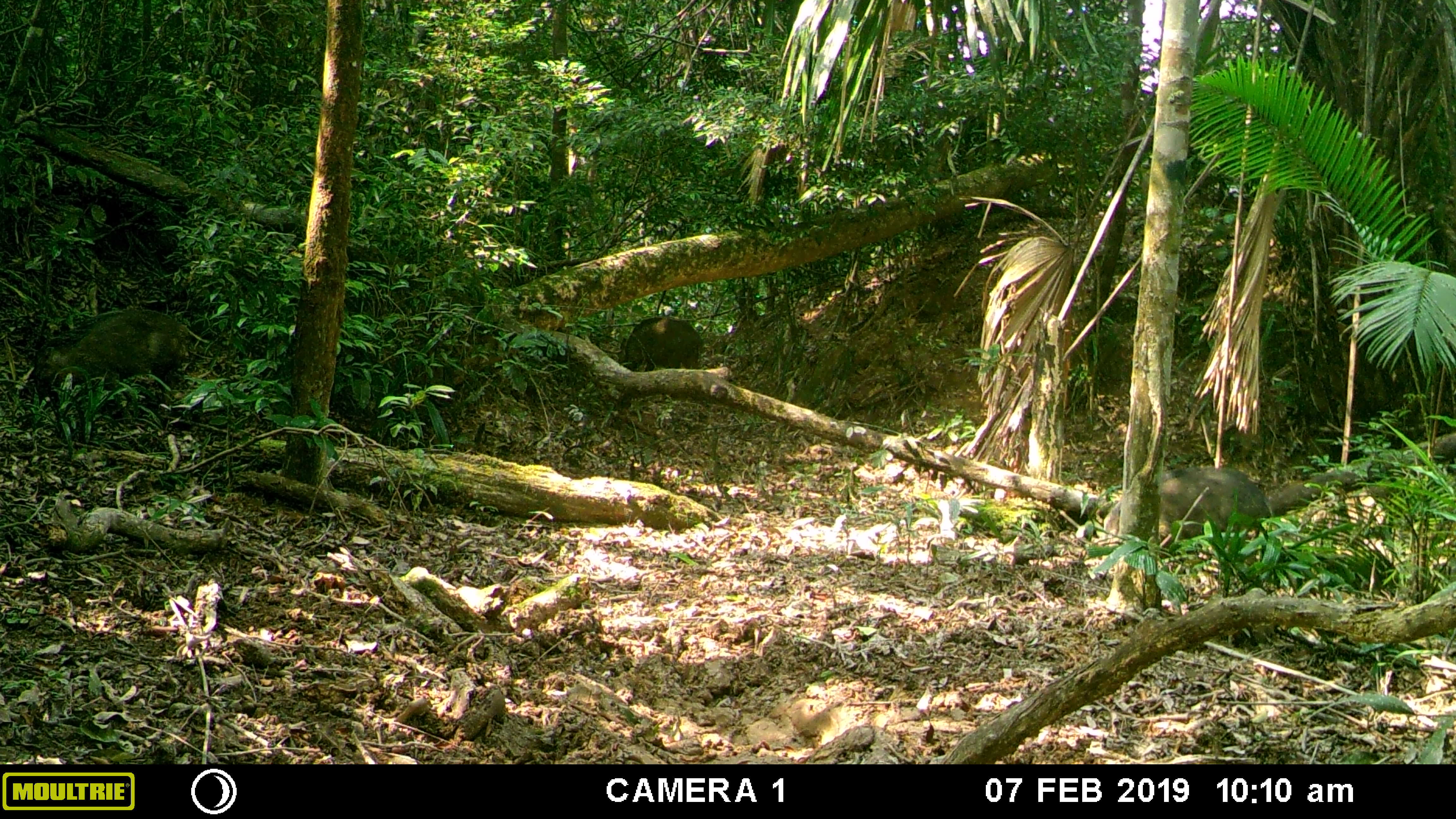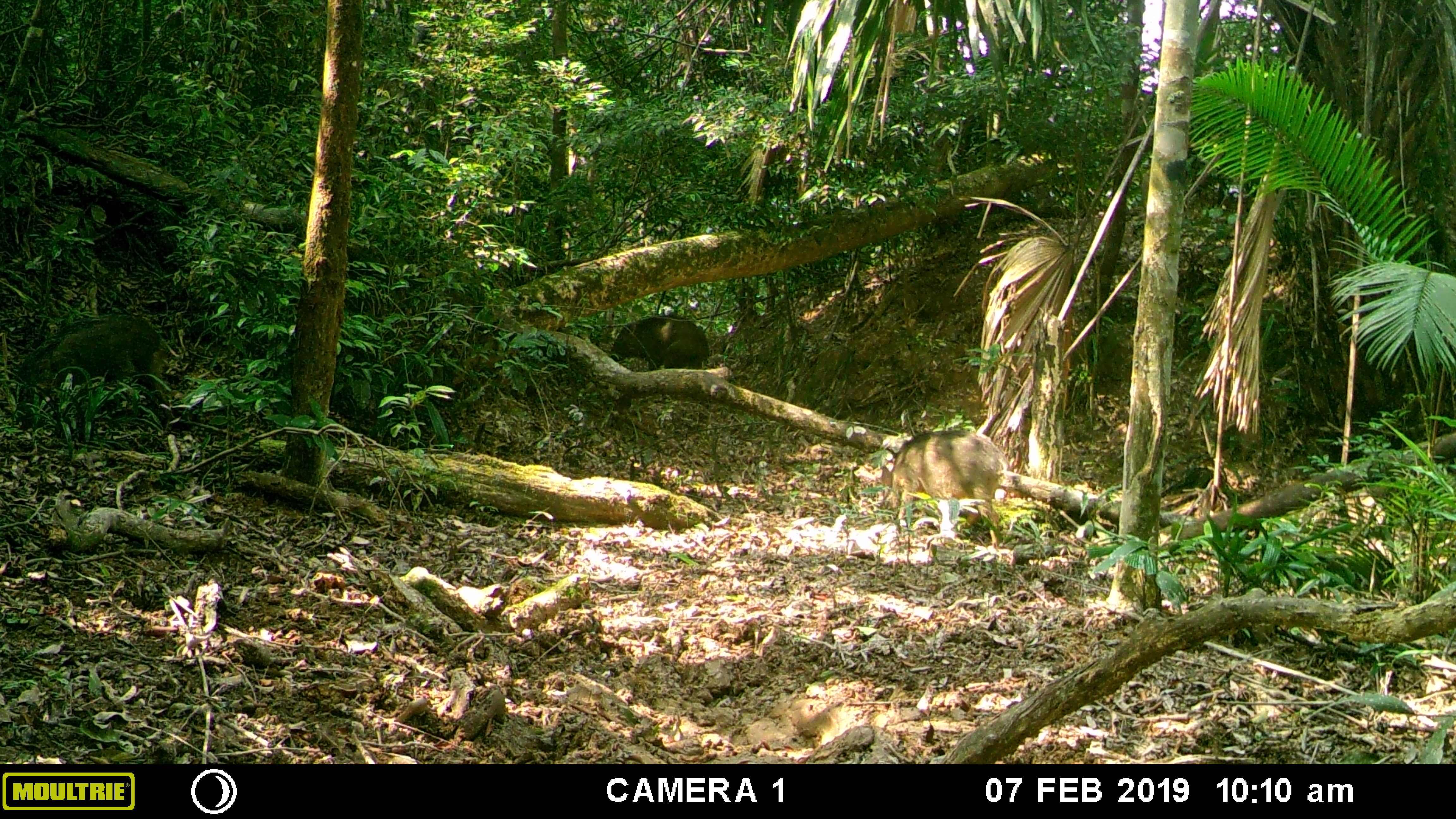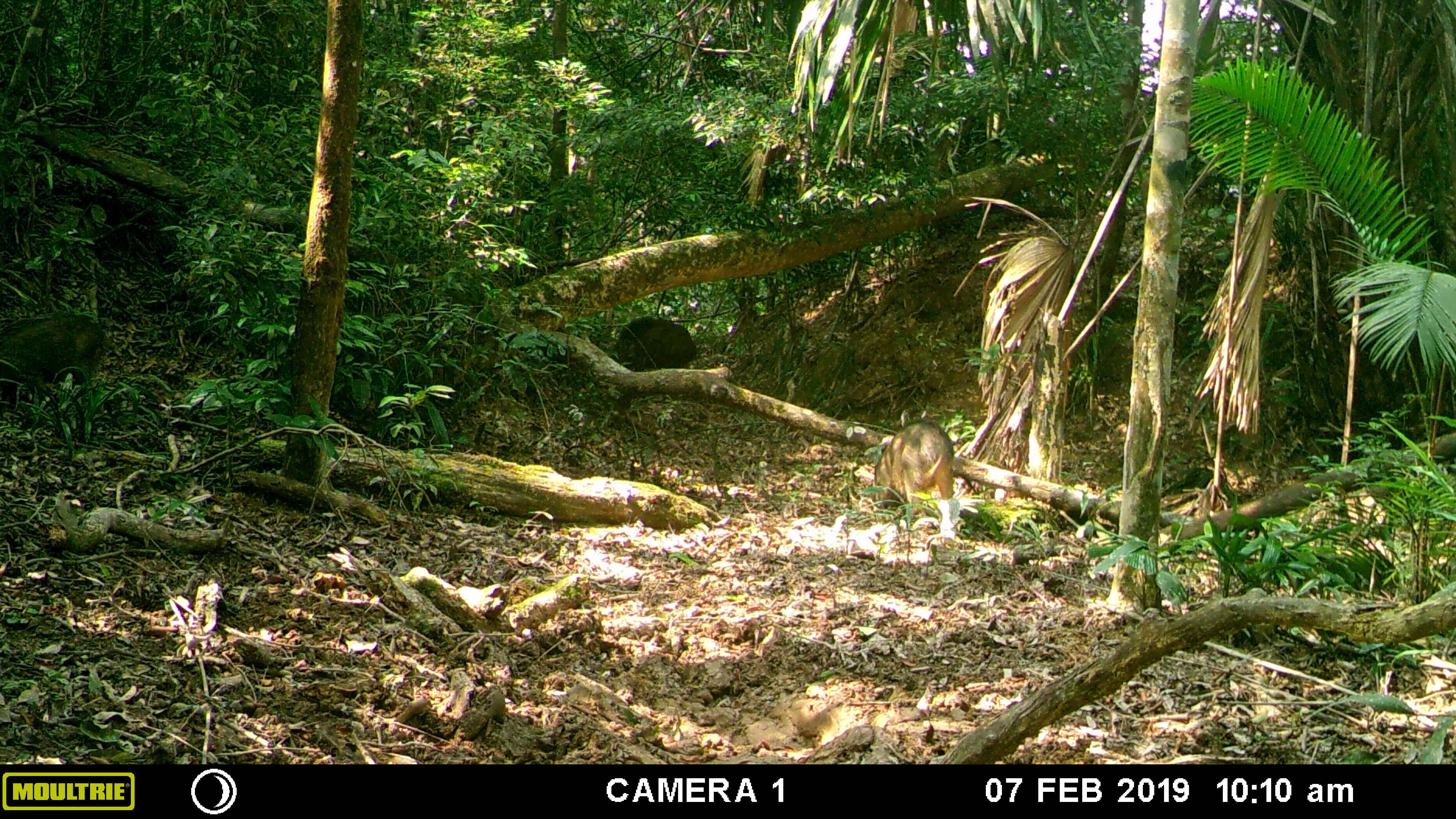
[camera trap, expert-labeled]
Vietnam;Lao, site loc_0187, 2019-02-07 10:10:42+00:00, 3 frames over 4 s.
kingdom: Animalia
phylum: Chordata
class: Mammalia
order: Artiodactyla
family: Suidae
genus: Sus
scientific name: Sus scrofa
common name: eurasian wild pig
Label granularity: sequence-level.